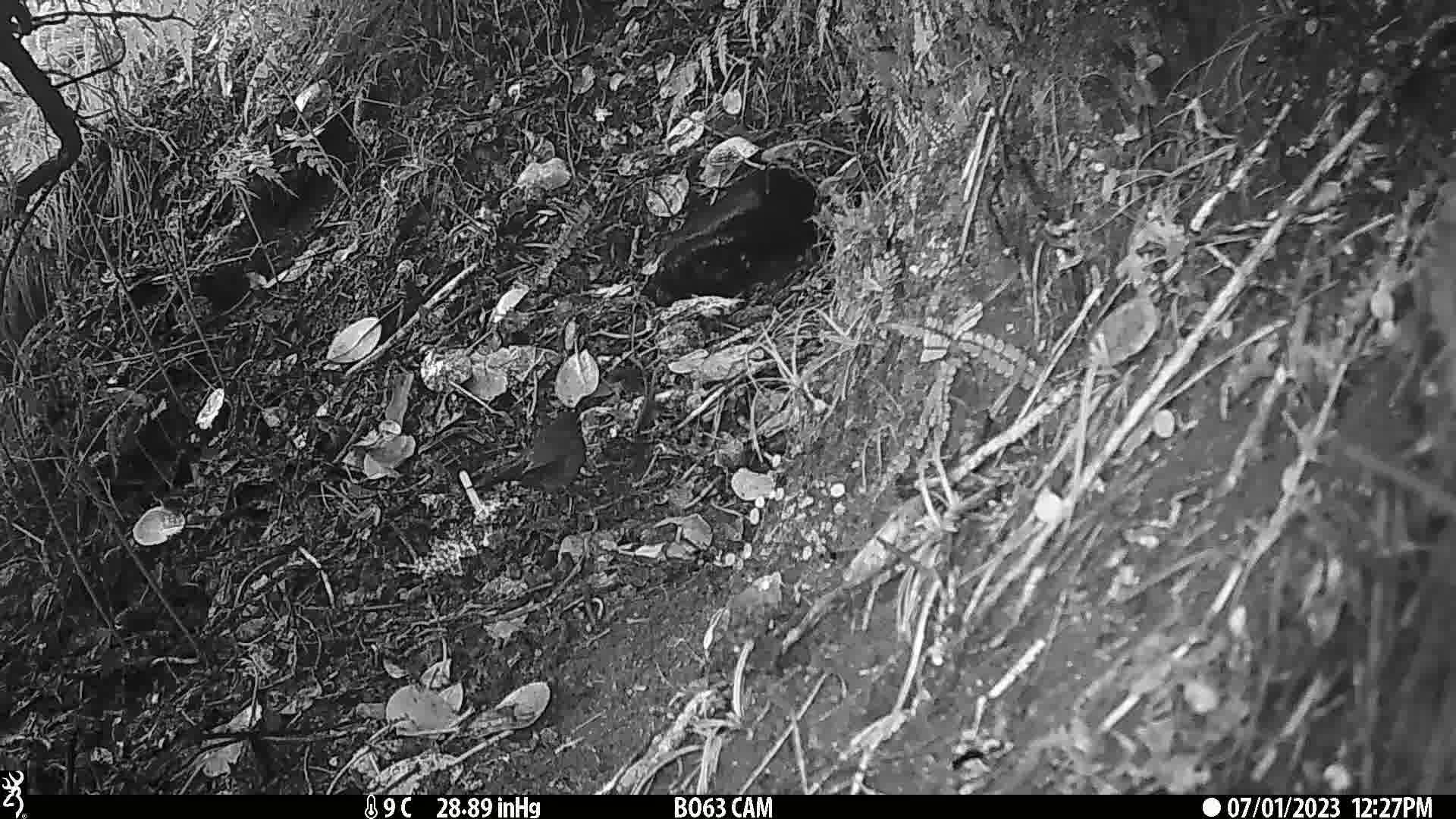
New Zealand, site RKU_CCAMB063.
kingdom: Animalia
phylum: Chordata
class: Aves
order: Passeriformes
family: Turdidae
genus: Turdus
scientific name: Turdus merula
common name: eurasian blackbird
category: blackbird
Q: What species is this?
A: Blackbird (eurasian blackbird) (Turdus merula).